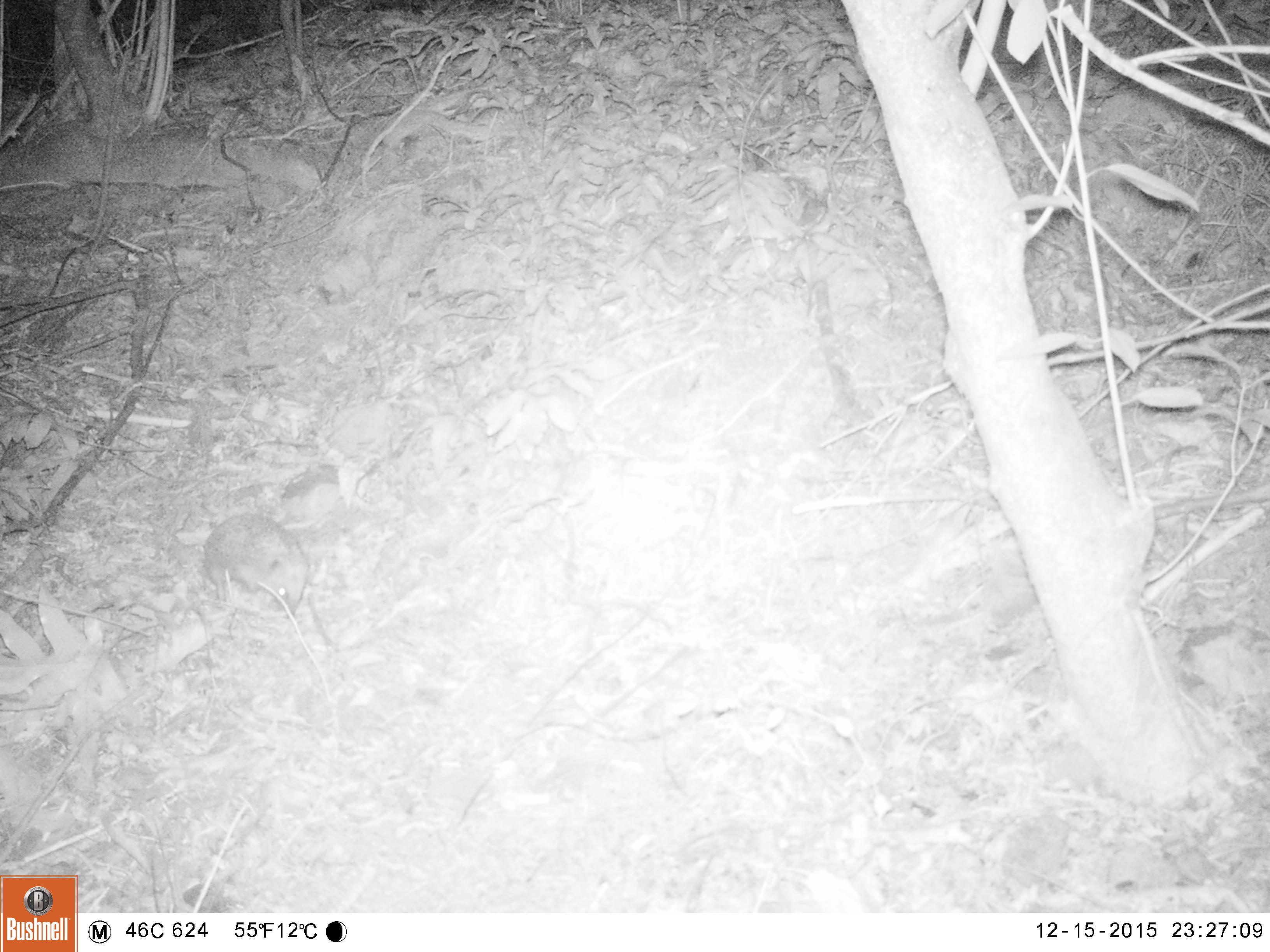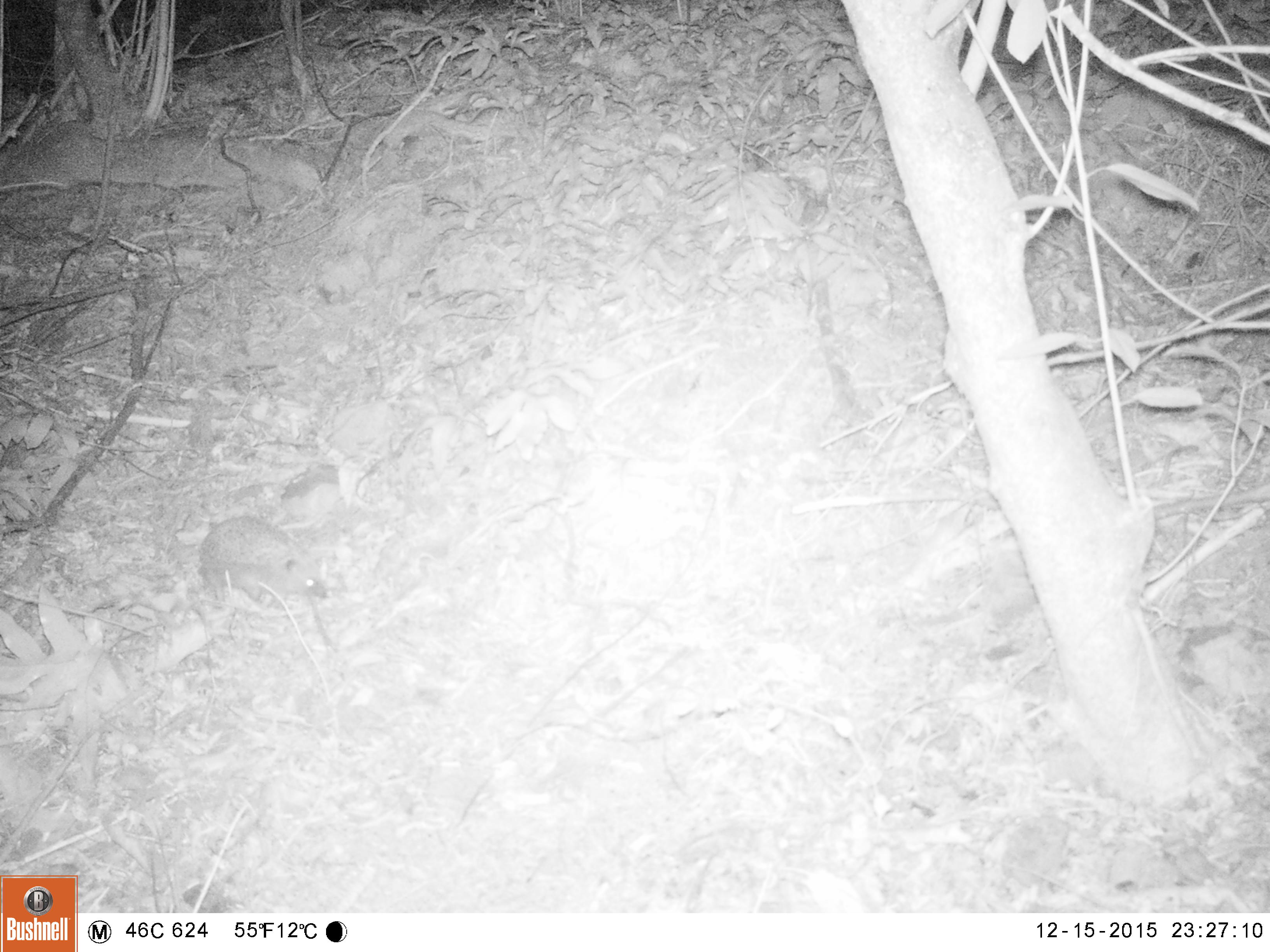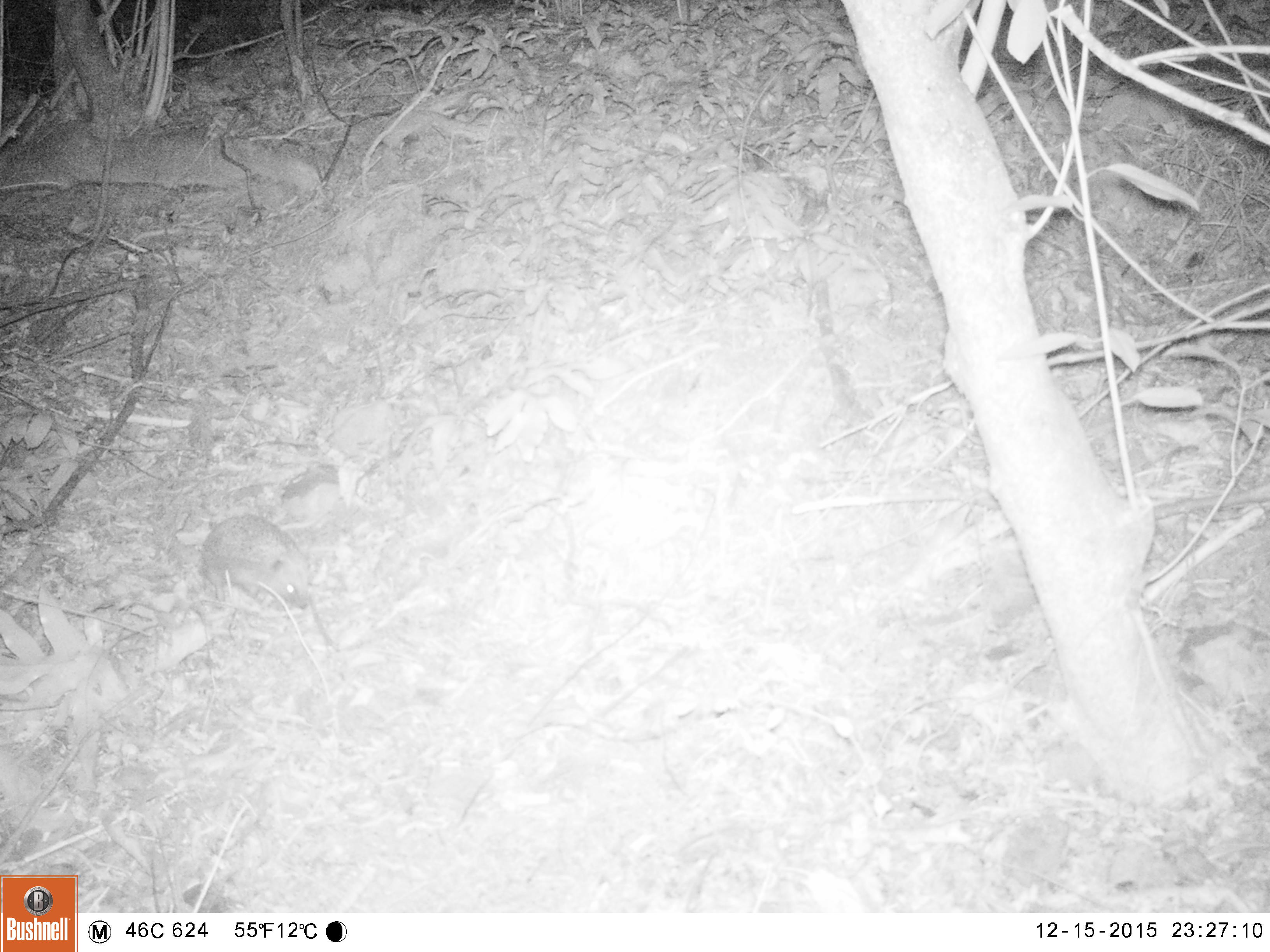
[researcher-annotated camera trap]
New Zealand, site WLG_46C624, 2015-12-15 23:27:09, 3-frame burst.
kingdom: Animalia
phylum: Chordata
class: Mammalia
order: Eulipotyphla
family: Erinaceidae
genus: Erinaceus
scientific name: Erinaceus europaeus europaeus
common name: european hedgehog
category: hedgehog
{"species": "hedgehog (european hedgehog) (Erinaceus europaeus europaeus)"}